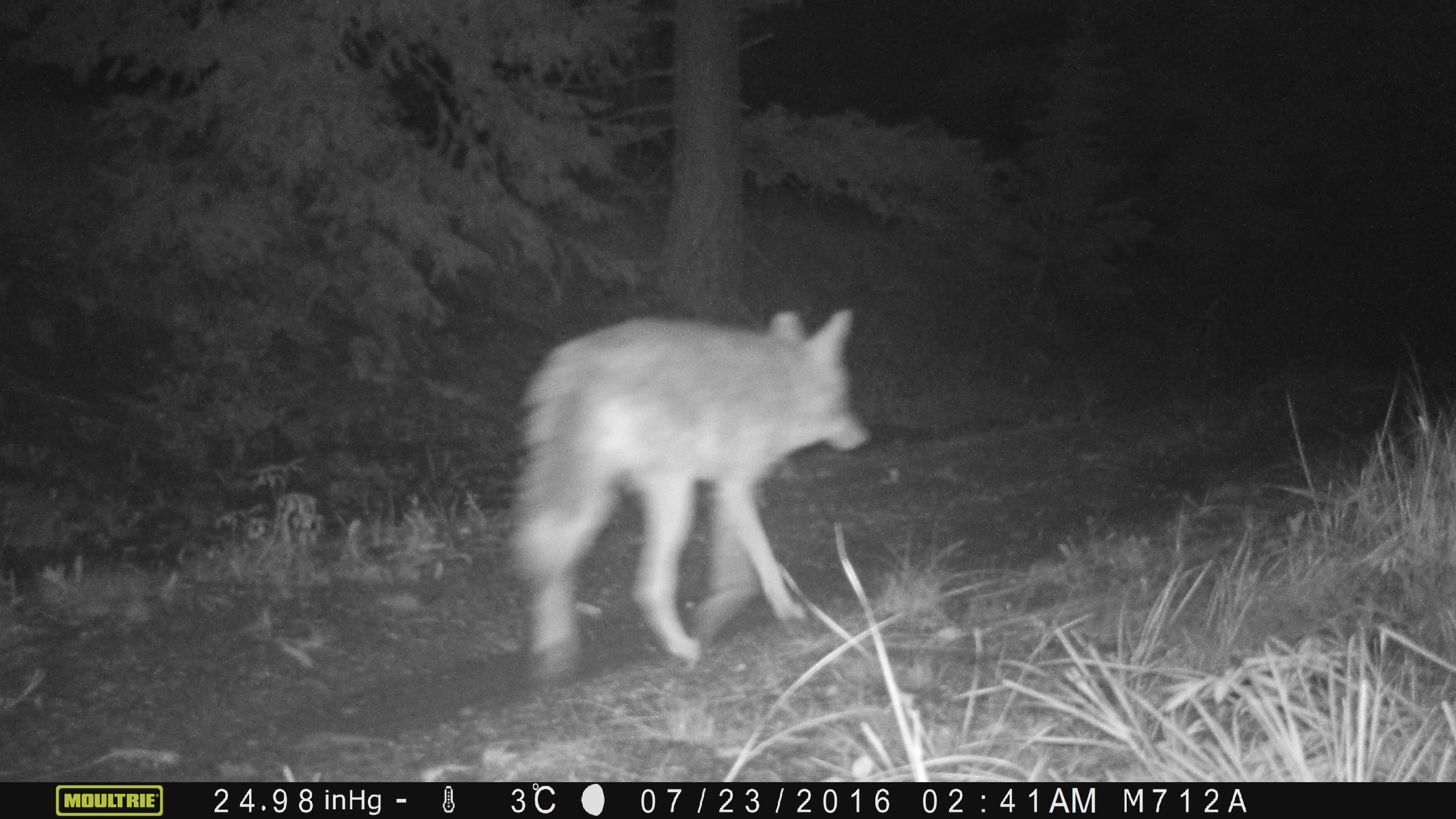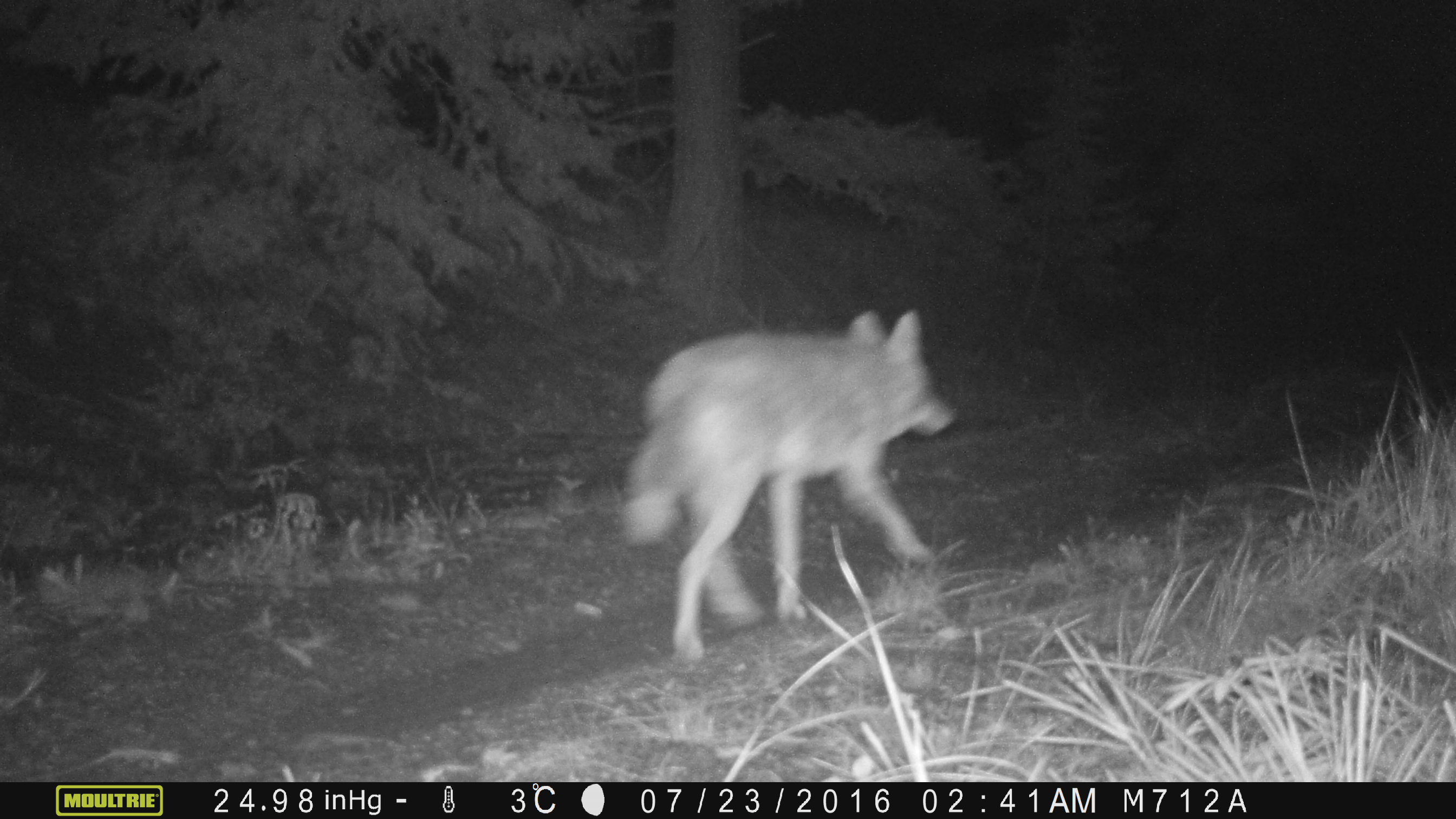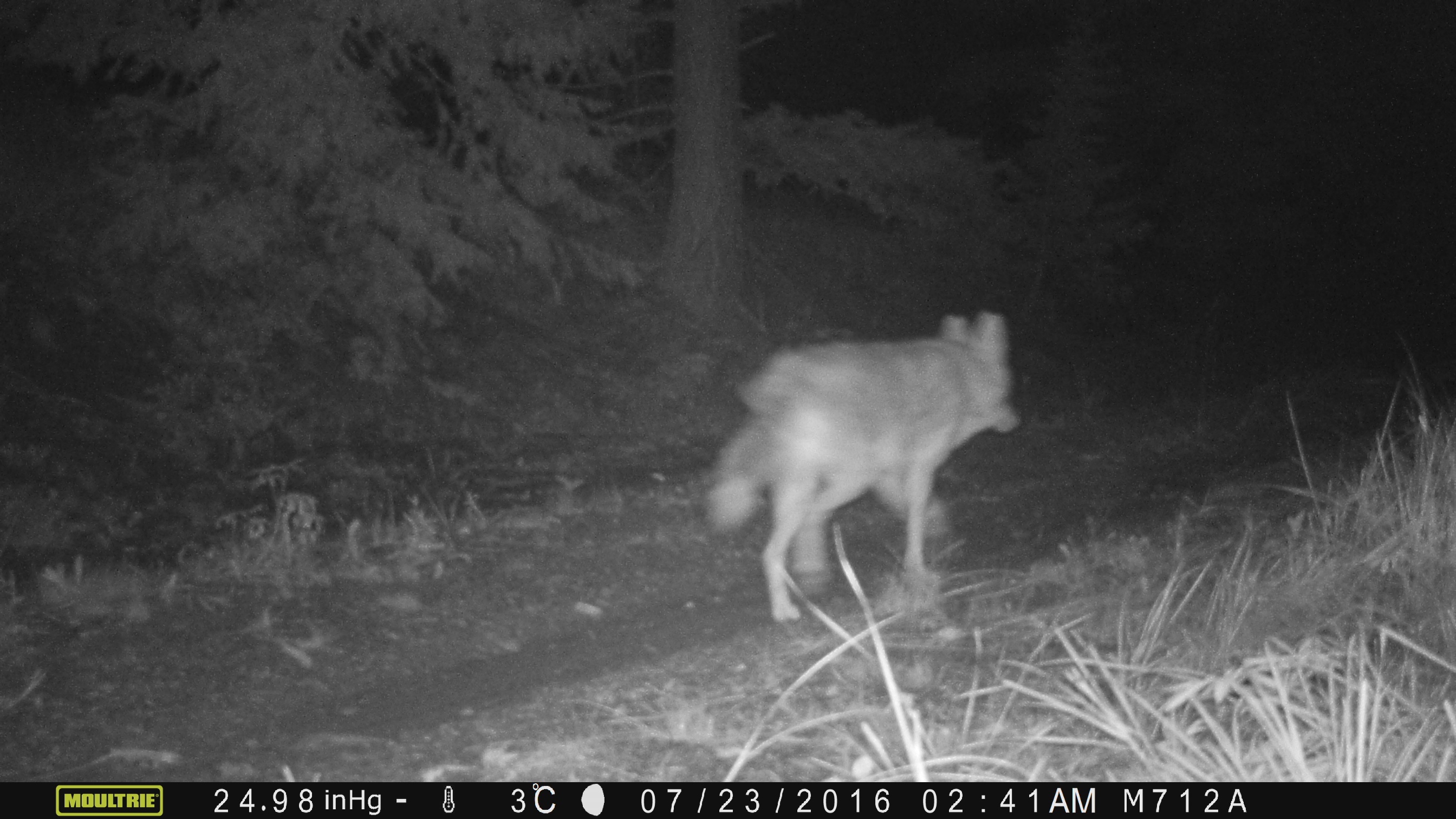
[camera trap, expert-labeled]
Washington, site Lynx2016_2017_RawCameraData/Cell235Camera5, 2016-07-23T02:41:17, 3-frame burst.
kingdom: Animalia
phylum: Chordata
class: Mammalia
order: Carnivora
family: Canidae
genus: Canis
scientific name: Canis latrans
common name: coyote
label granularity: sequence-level